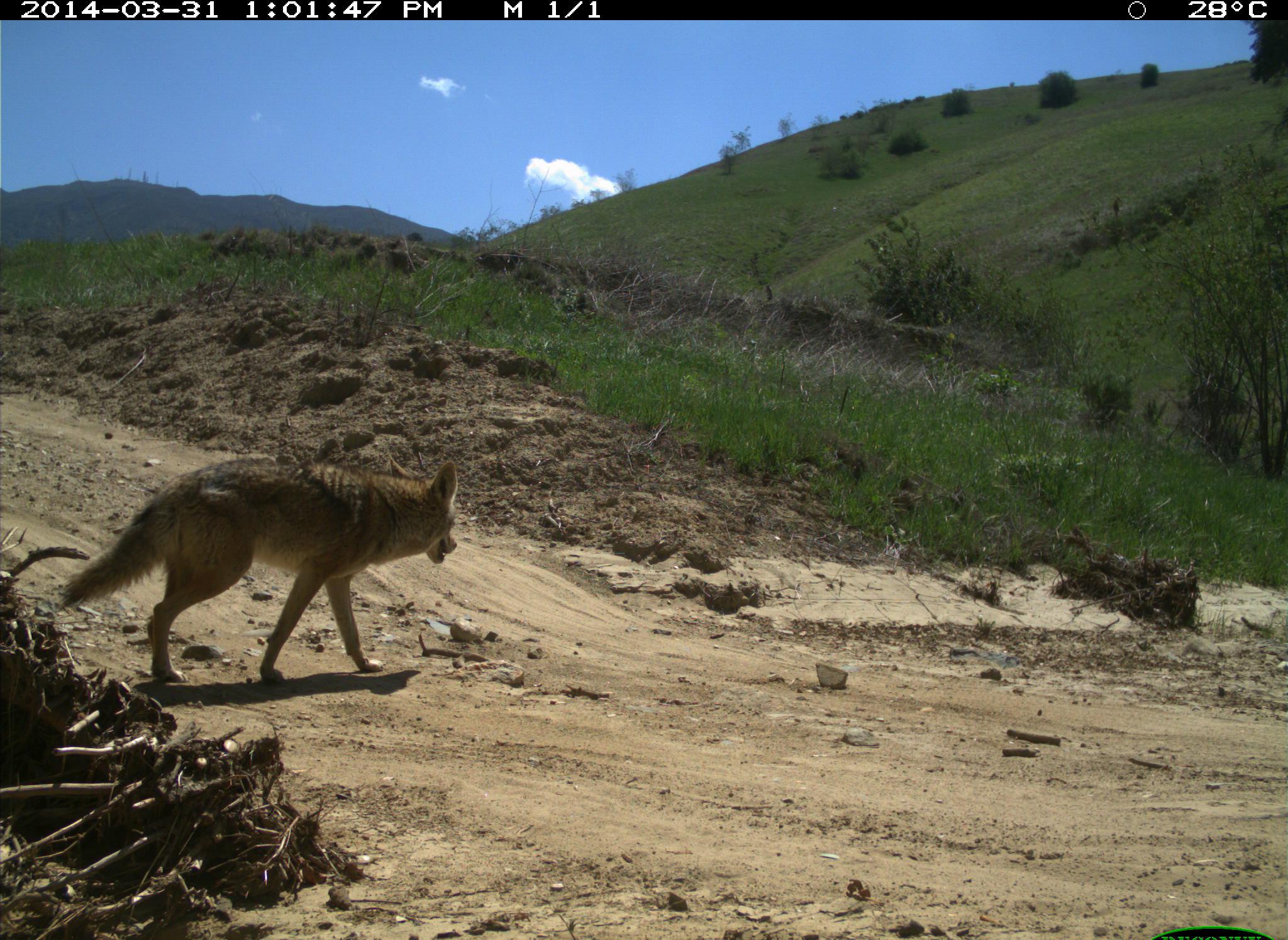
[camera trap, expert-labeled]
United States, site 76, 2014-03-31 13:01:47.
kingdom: Animalia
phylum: Chordata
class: Mammalia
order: Carnivora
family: Canidae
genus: Canis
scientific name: Canis latrans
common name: coyote